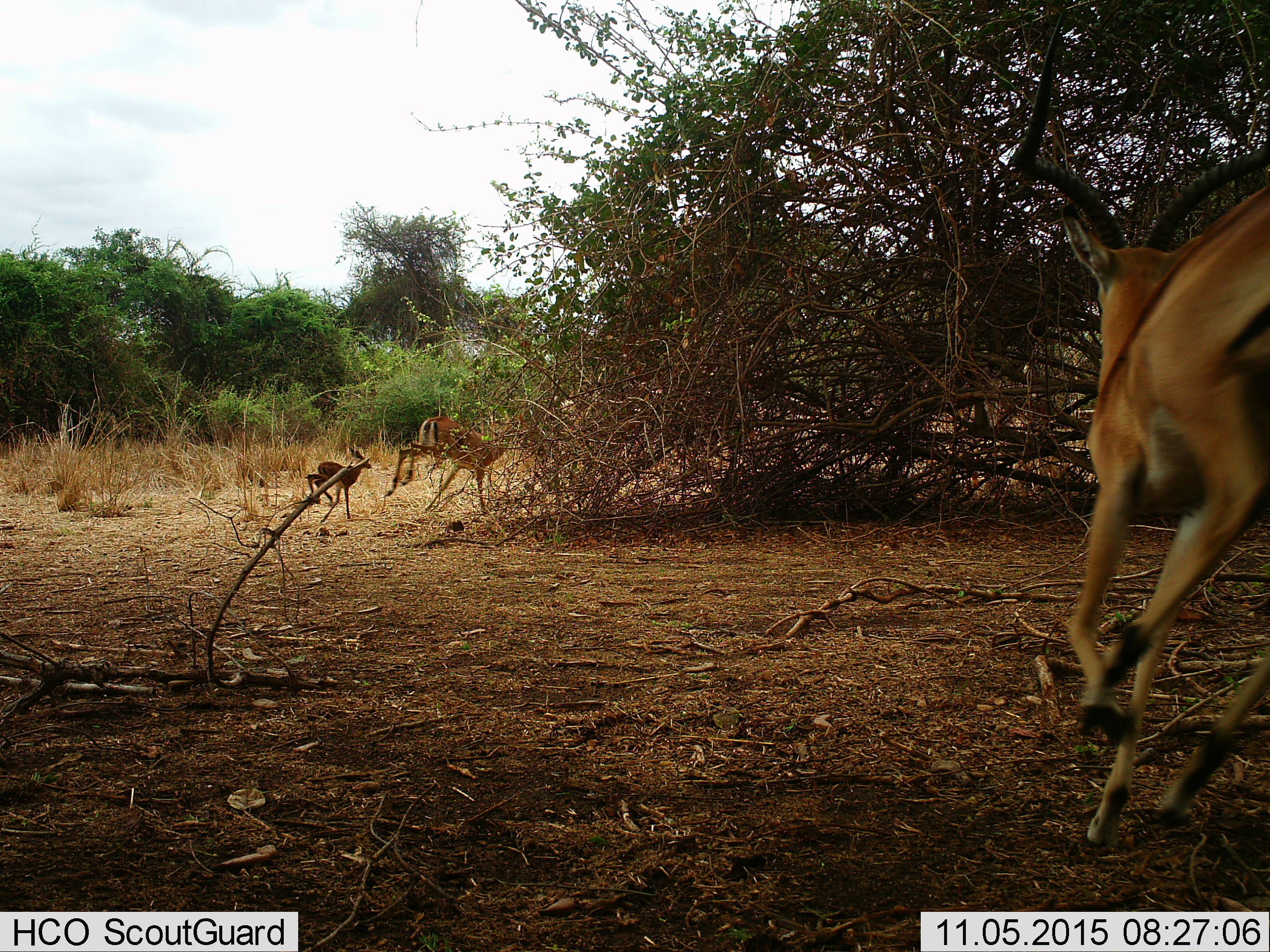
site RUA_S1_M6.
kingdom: Animalia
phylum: Chordata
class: Mammalia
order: Artiodactyla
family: Bovidae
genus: Aepyceros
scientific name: Aepyceros melampus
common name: impala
Impala (Aepyceros melampus), count 3. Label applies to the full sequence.